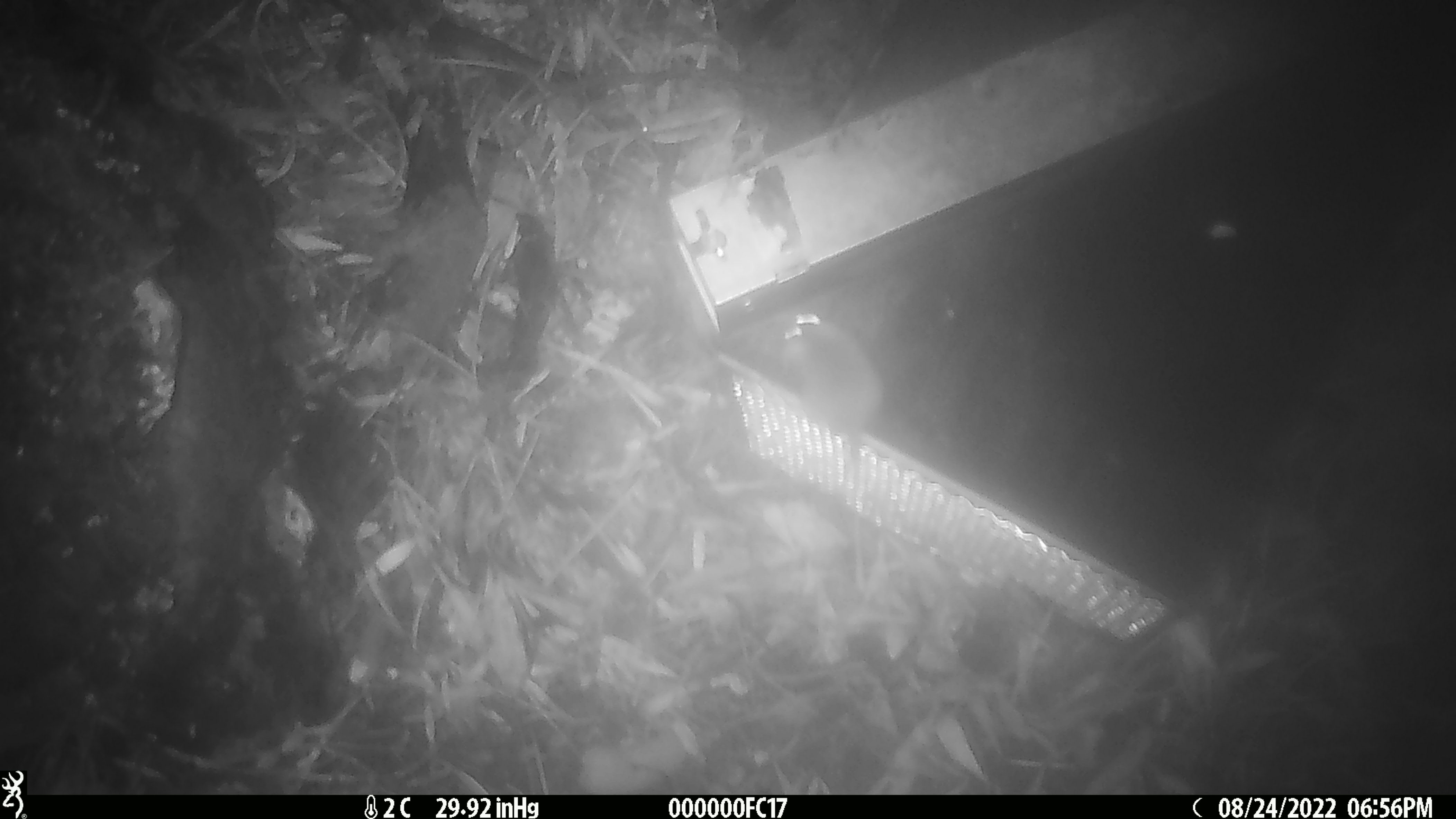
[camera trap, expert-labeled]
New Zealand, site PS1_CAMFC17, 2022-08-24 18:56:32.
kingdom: Animalia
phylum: Chordata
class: Mammalia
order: Rodentia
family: Muridae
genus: Mus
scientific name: Mus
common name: mouse